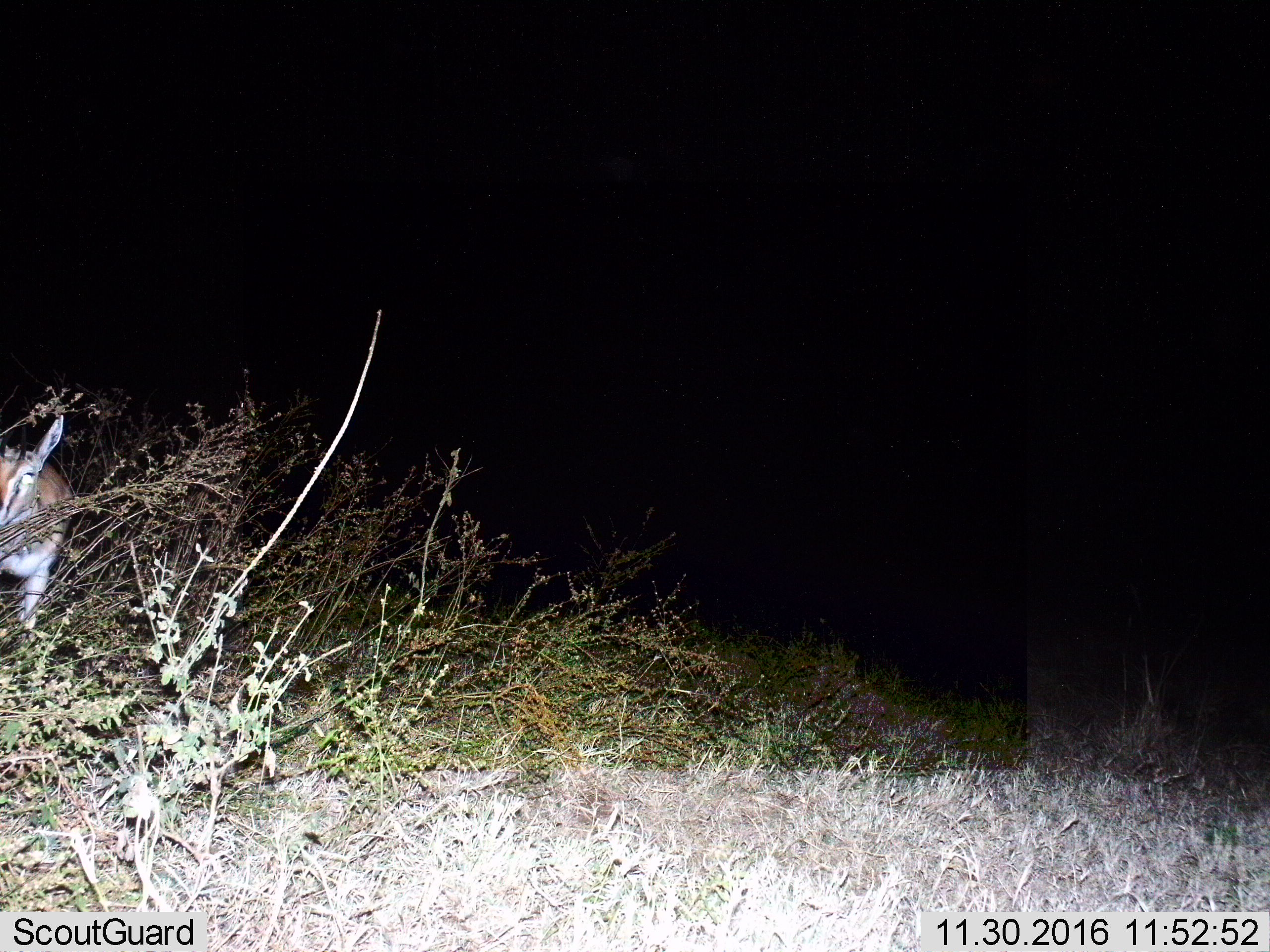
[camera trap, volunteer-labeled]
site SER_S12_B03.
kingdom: Animalia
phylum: Chordata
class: Mammalia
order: Artiodactyla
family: Bovidae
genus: Eudorcas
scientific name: Eudorcas thomsonii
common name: thomson's gazelle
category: gazellethomsons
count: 1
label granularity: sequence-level